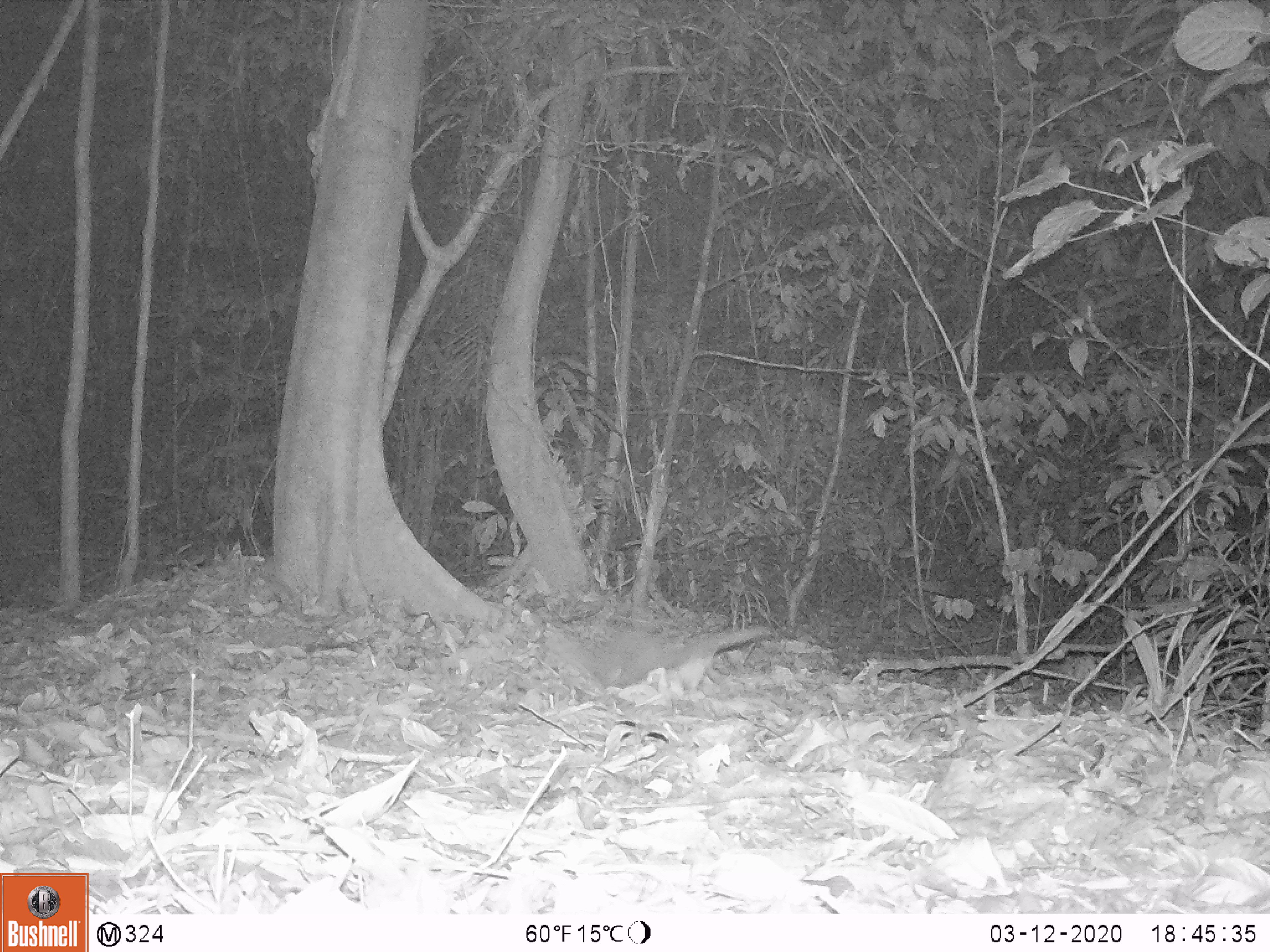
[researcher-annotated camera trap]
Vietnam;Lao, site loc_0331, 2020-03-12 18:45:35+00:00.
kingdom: Animalia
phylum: Chordata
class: Mammalia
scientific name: Mammalia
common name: mammal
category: unidentified small mammal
Unidentified small mammal (mammal) (Mammalia). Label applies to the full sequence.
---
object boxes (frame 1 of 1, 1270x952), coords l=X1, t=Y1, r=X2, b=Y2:
unidentified small mammal: l=588, t=624, r=773, b=690